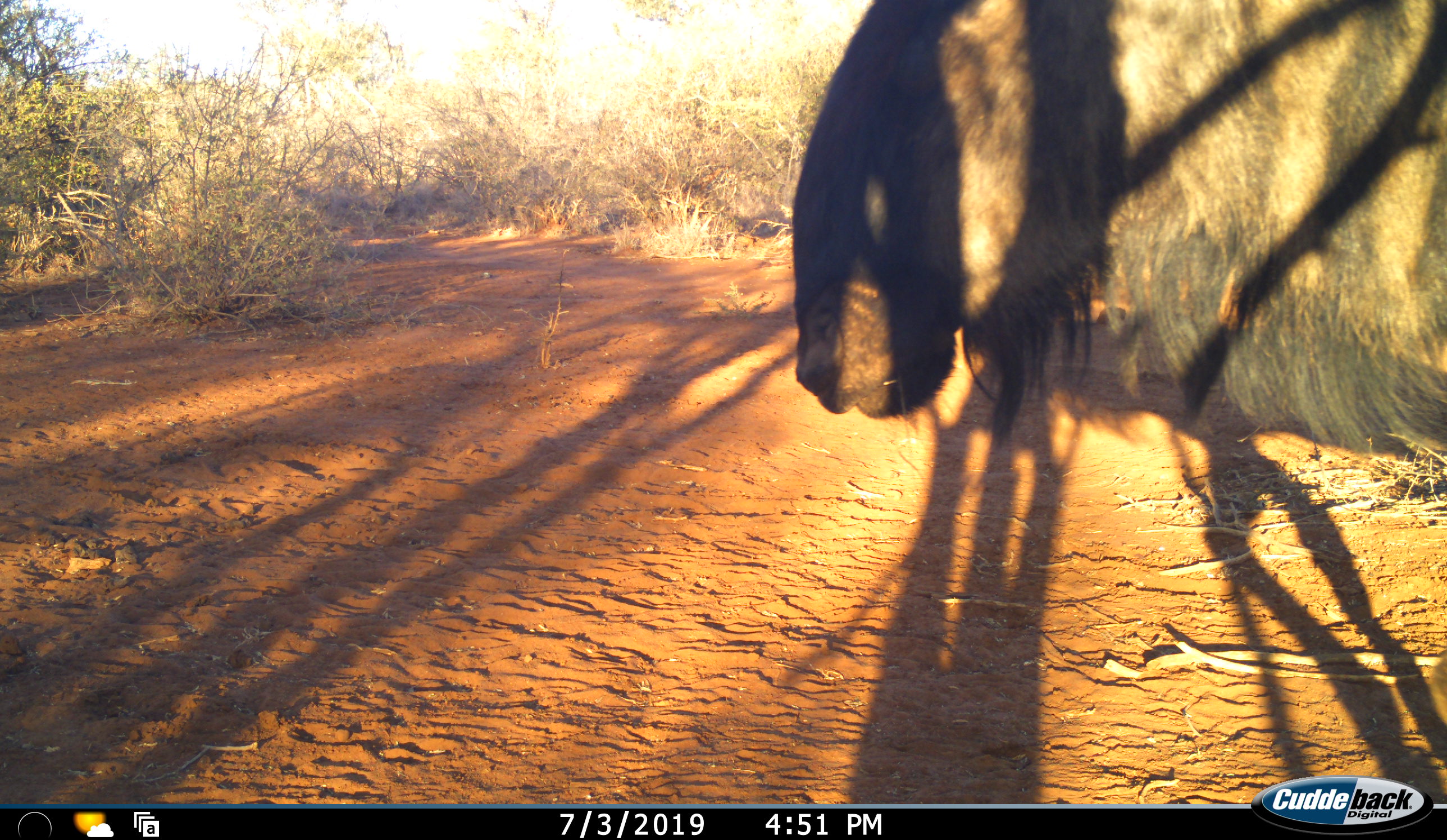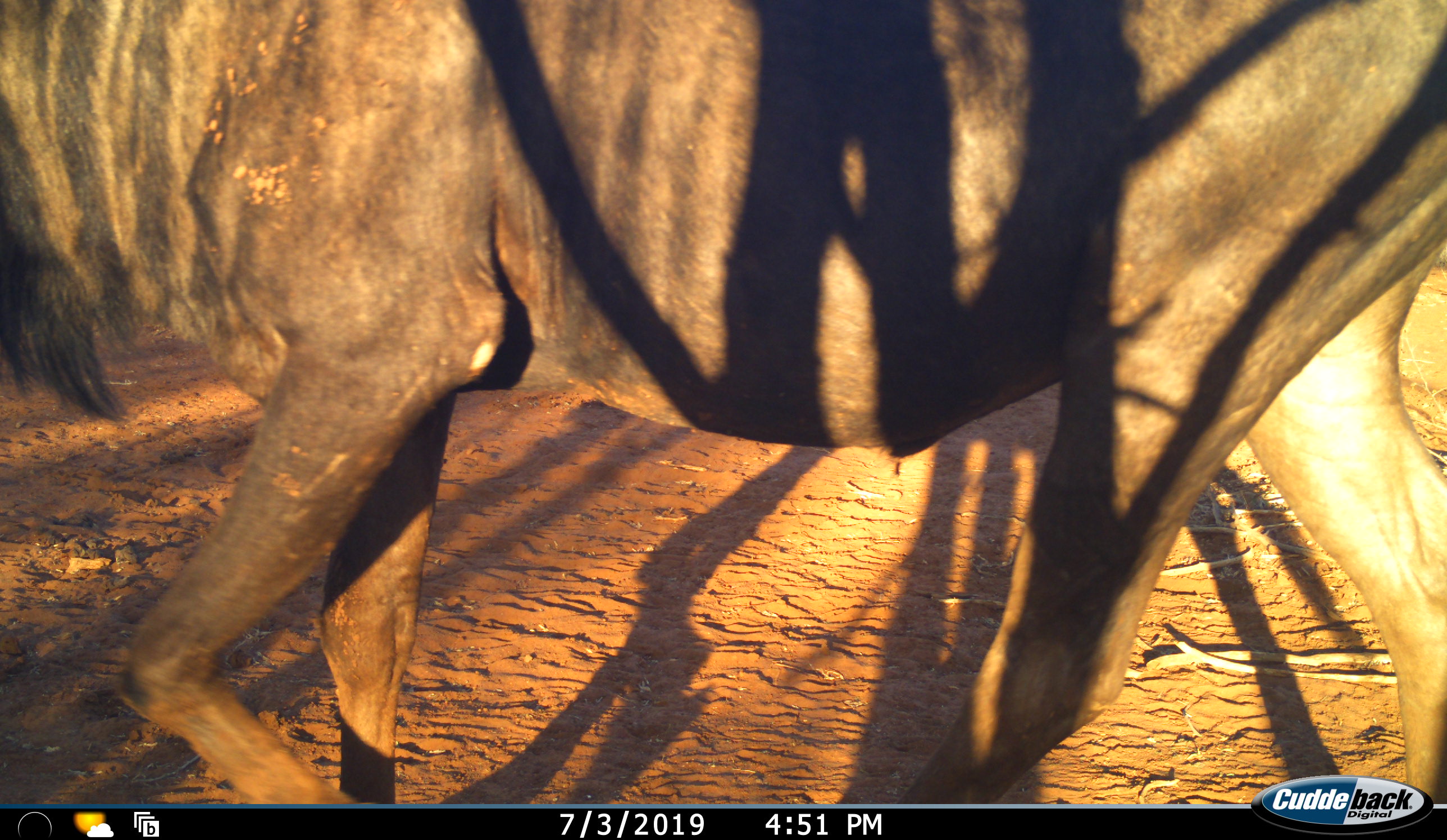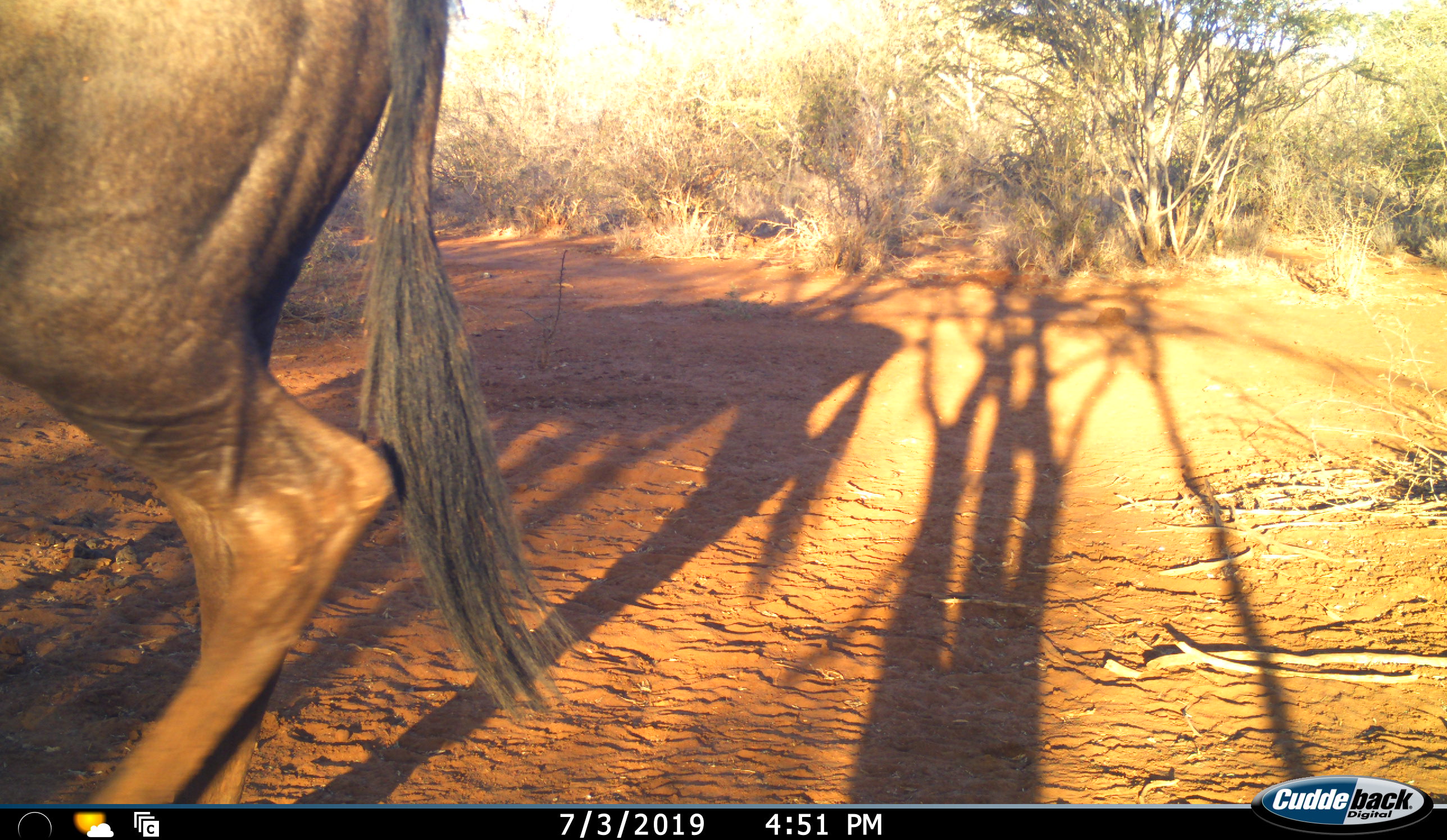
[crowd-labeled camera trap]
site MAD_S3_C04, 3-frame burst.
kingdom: Animalia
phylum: Chordata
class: Mammalia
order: Artiodactyla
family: Bovidae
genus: Connochaetes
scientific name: Connochaetes taurinus taurinus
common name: blue wildebeest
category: wildebeestblue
Wildebeestblue (blue wildebeest) (Connochaetes taurinus taurinus), count 1. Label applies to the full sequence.